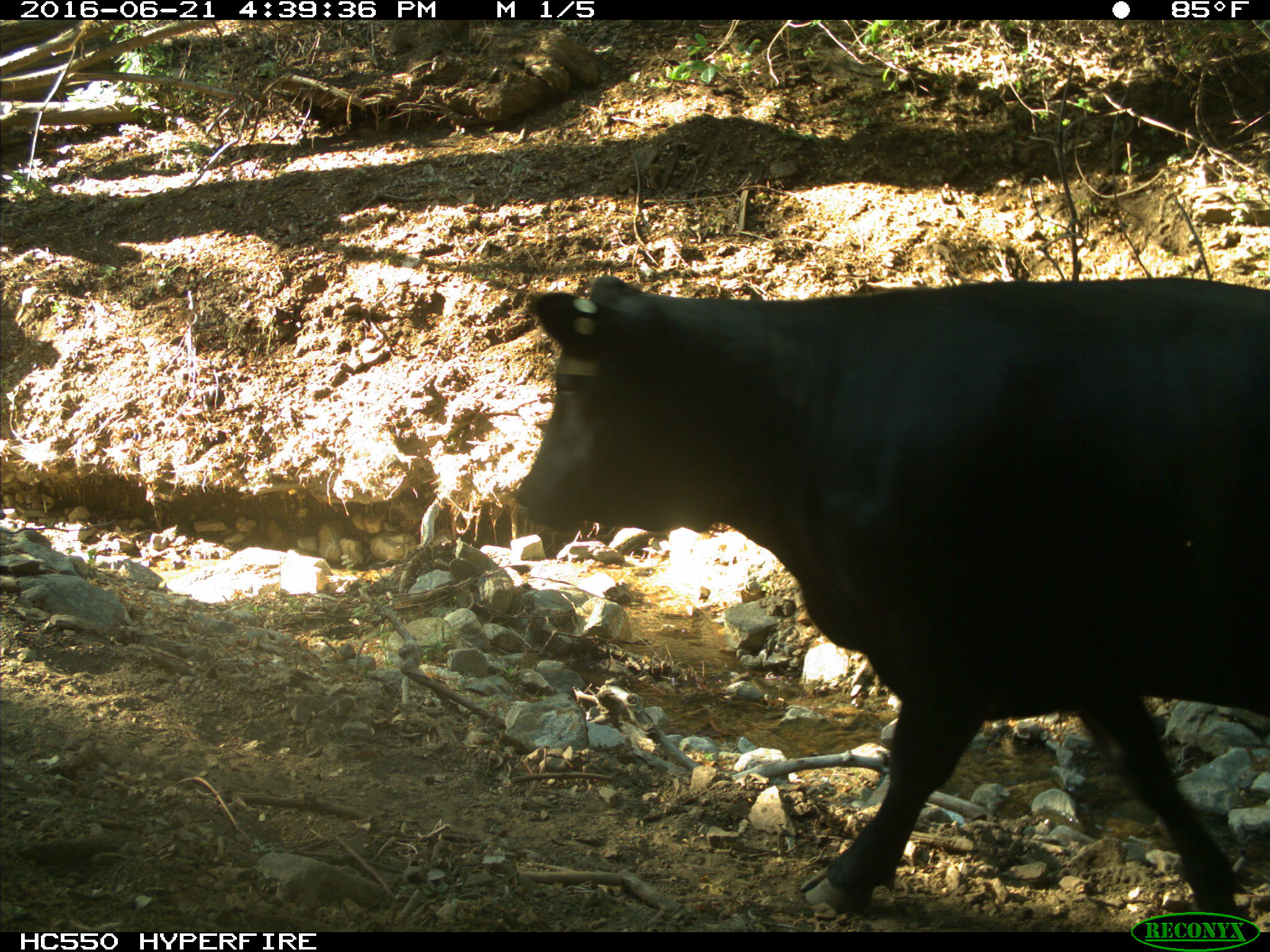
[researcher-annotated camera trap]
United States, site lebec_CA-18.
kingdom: Animalia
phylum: Chordata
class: Mammalia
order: Artiodactyla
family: Bovidae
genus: Bos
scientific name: Bos taurus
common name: domestic cow